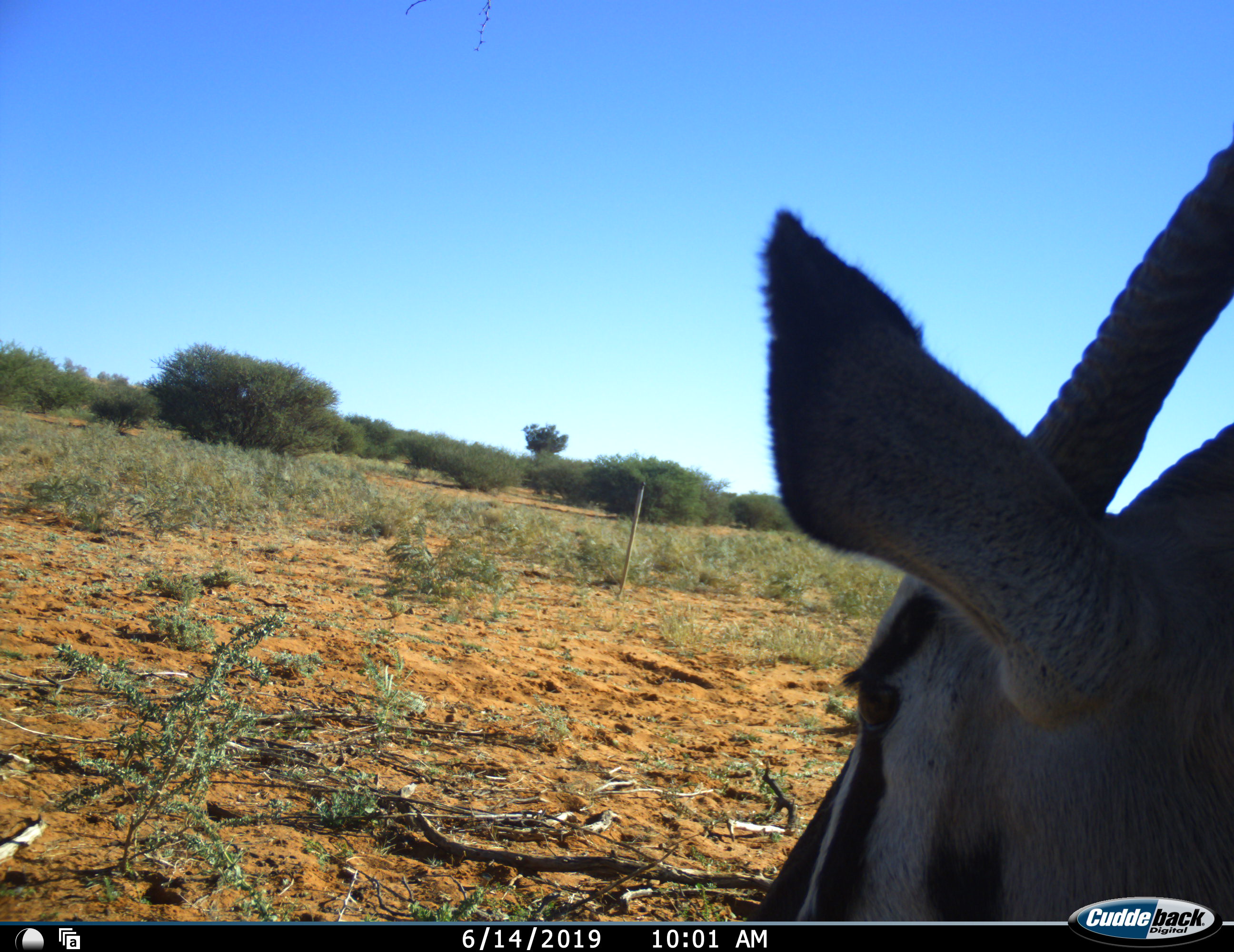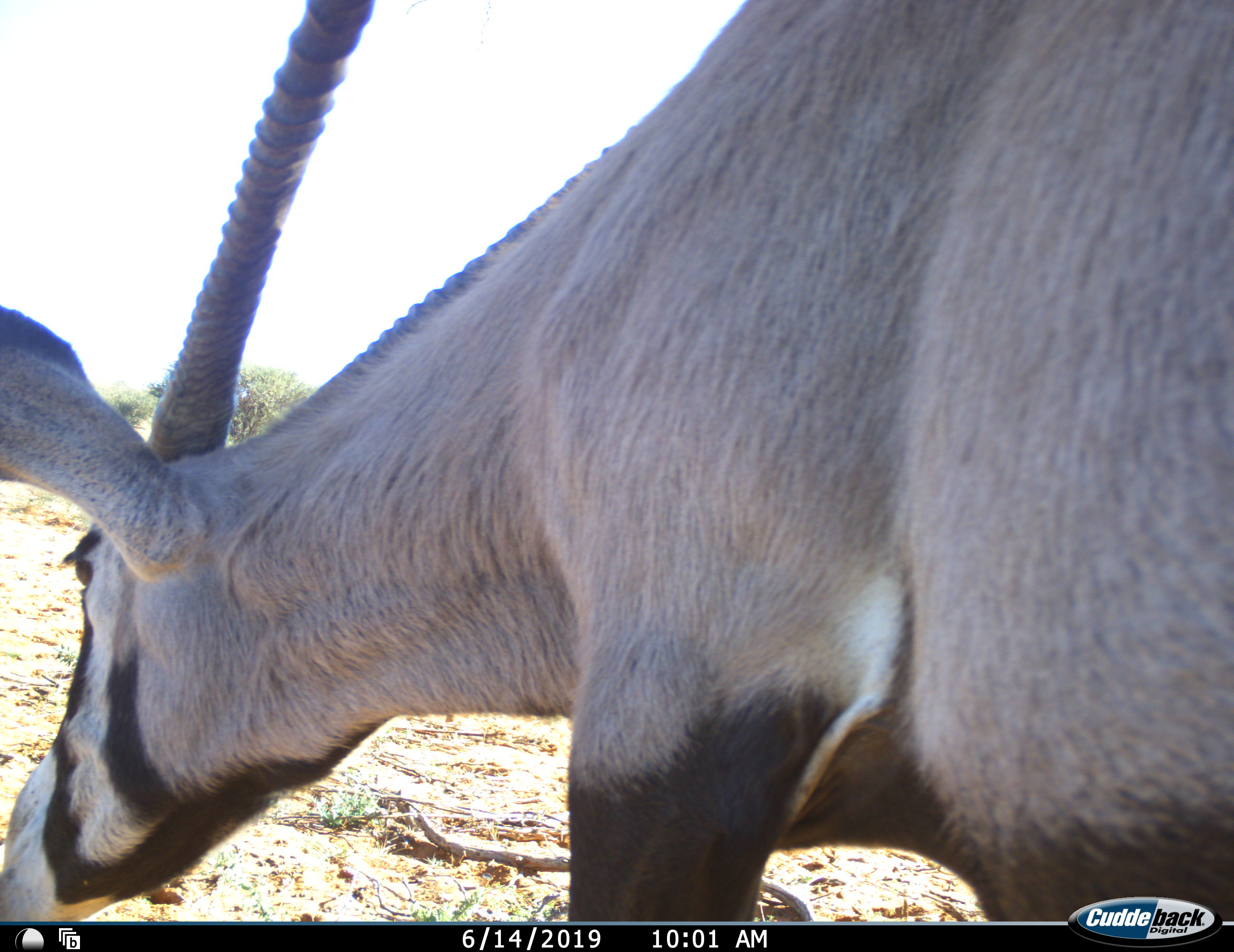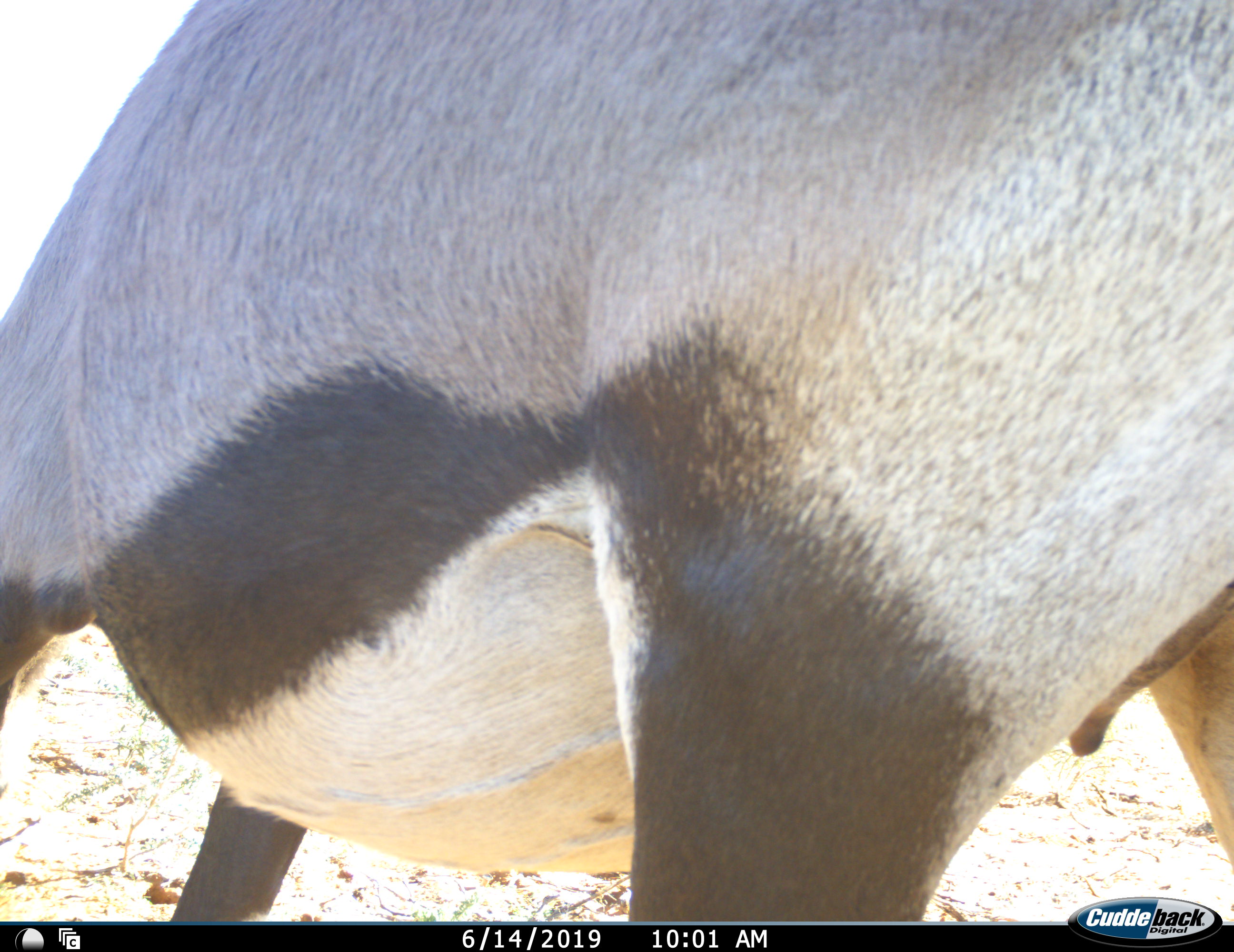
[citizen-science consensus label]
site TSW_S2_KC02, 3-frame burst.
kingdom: Animalia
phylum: Chordata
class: Mammalia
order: Artiodactyla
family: Bovidae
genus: Oryx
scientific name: Oryx gazella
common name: gemsbok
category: oryx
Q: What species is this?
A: Oryx (gemsbok) (Oryx gazella).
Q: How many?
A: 1.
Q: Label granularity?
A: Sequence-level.